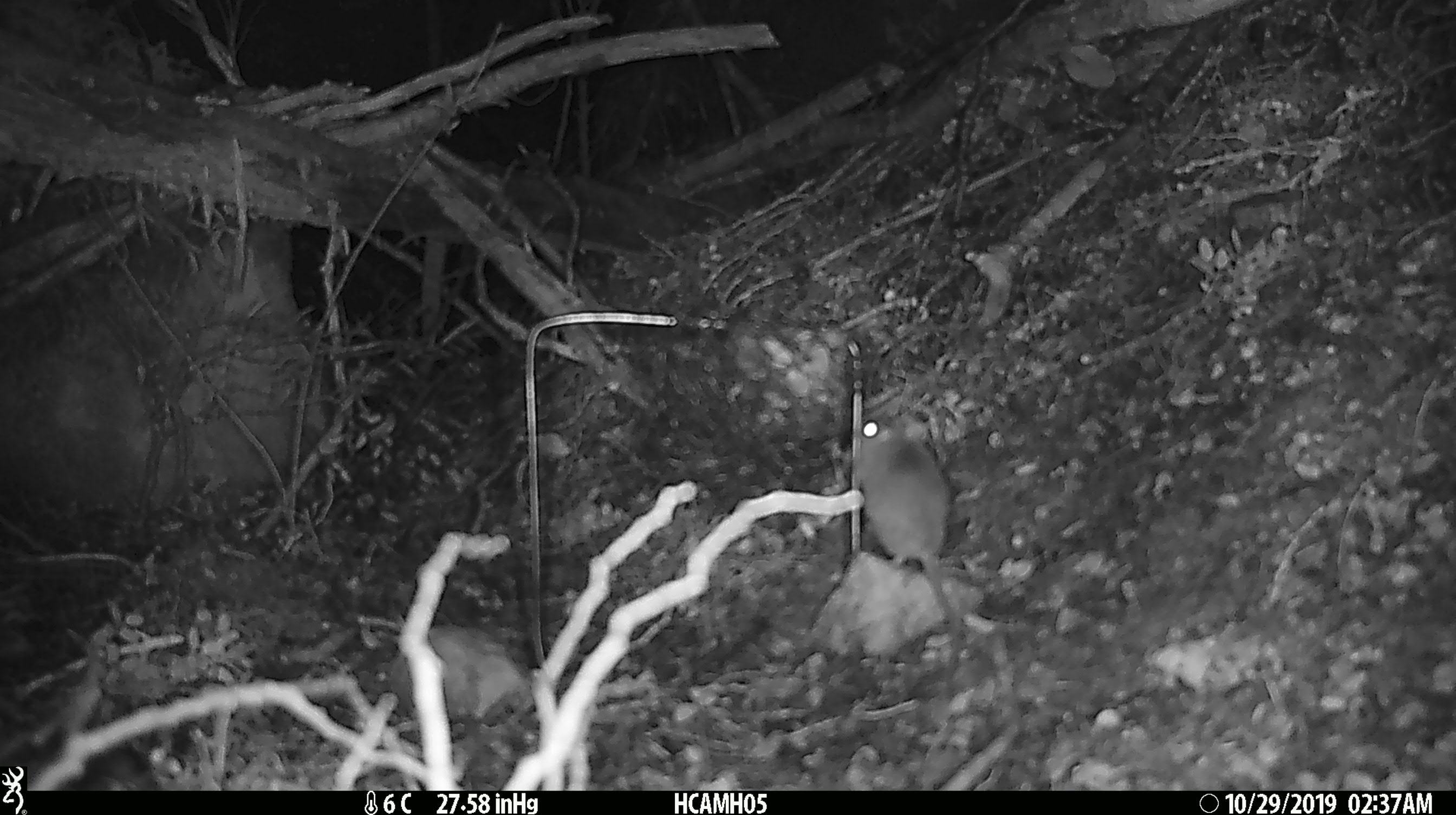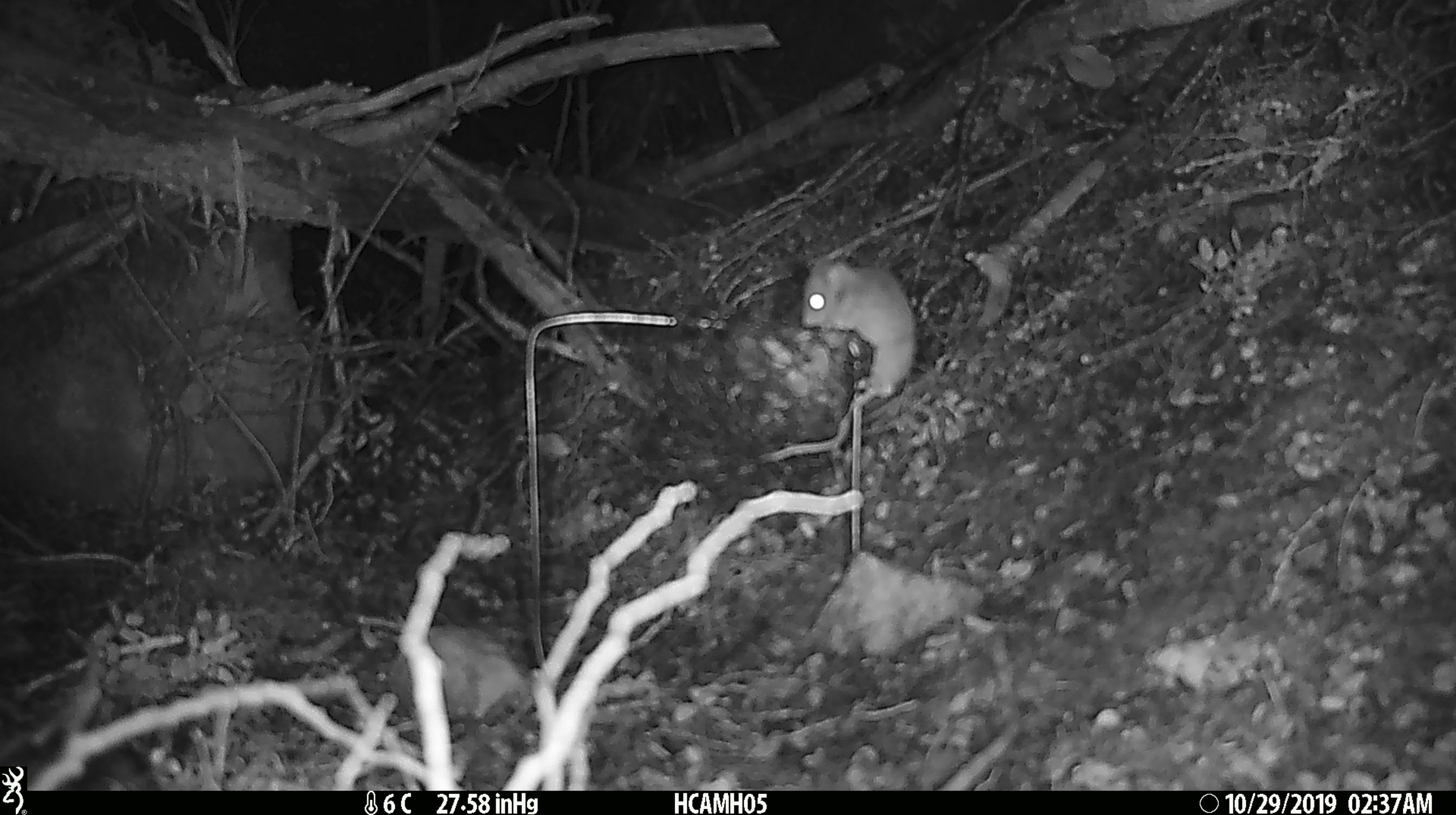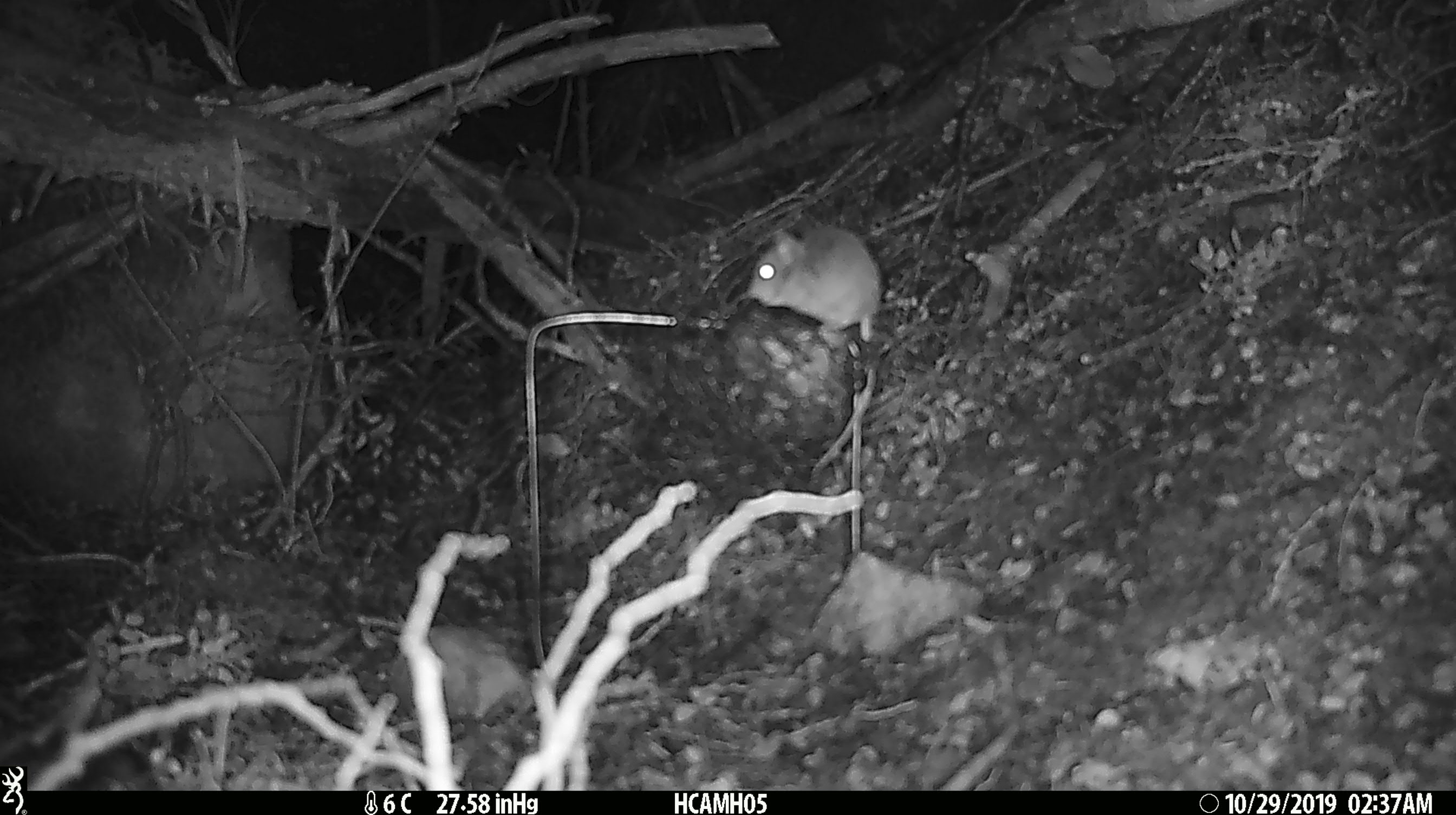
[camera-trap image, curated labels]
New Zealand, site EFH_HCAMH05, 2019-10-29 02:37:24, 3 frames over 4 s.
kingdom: Animalia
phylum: Chordata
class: Mammalia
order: Rodentia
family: Muridae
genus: Mus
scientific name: Mus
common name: mouse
Mouse (Mus).